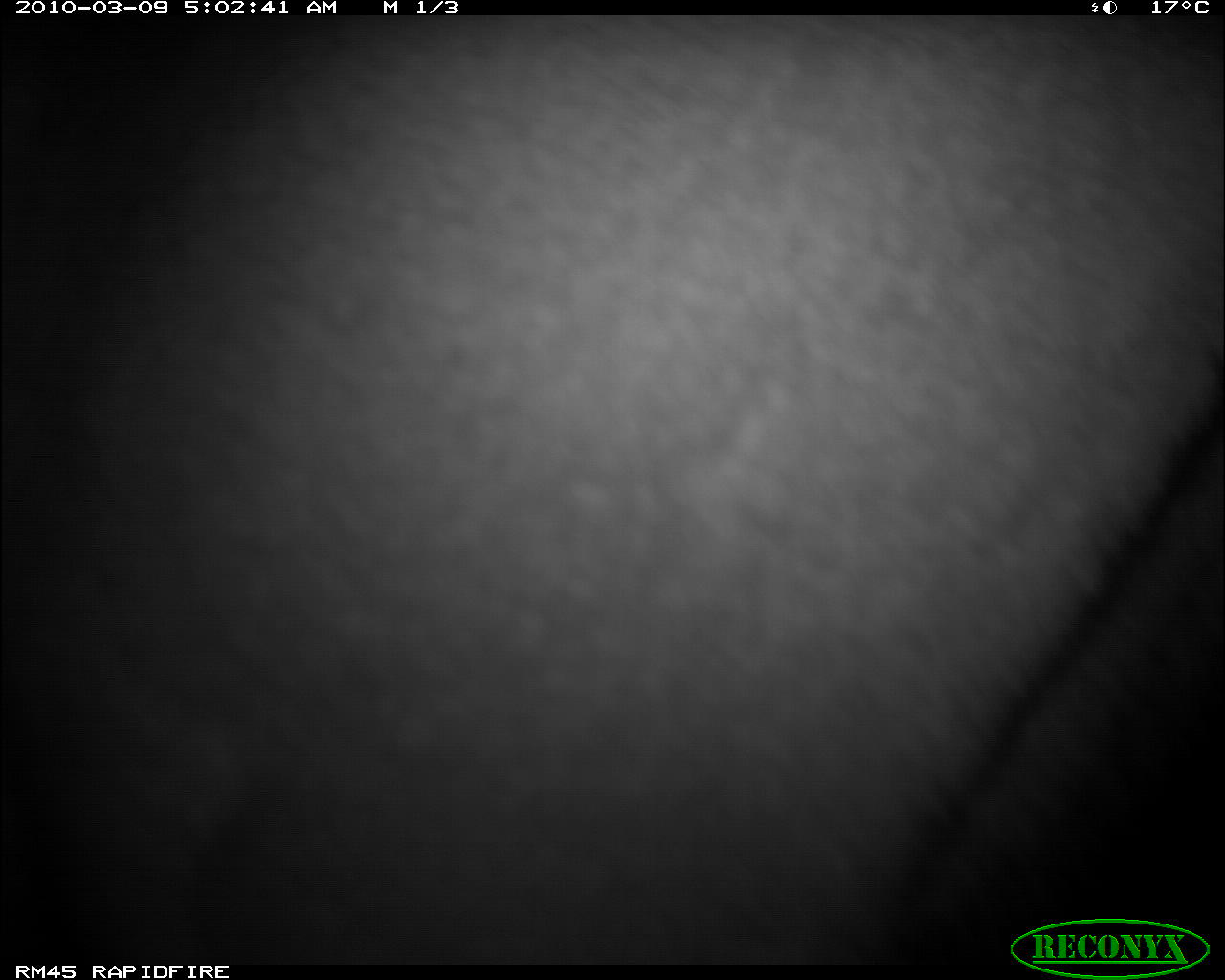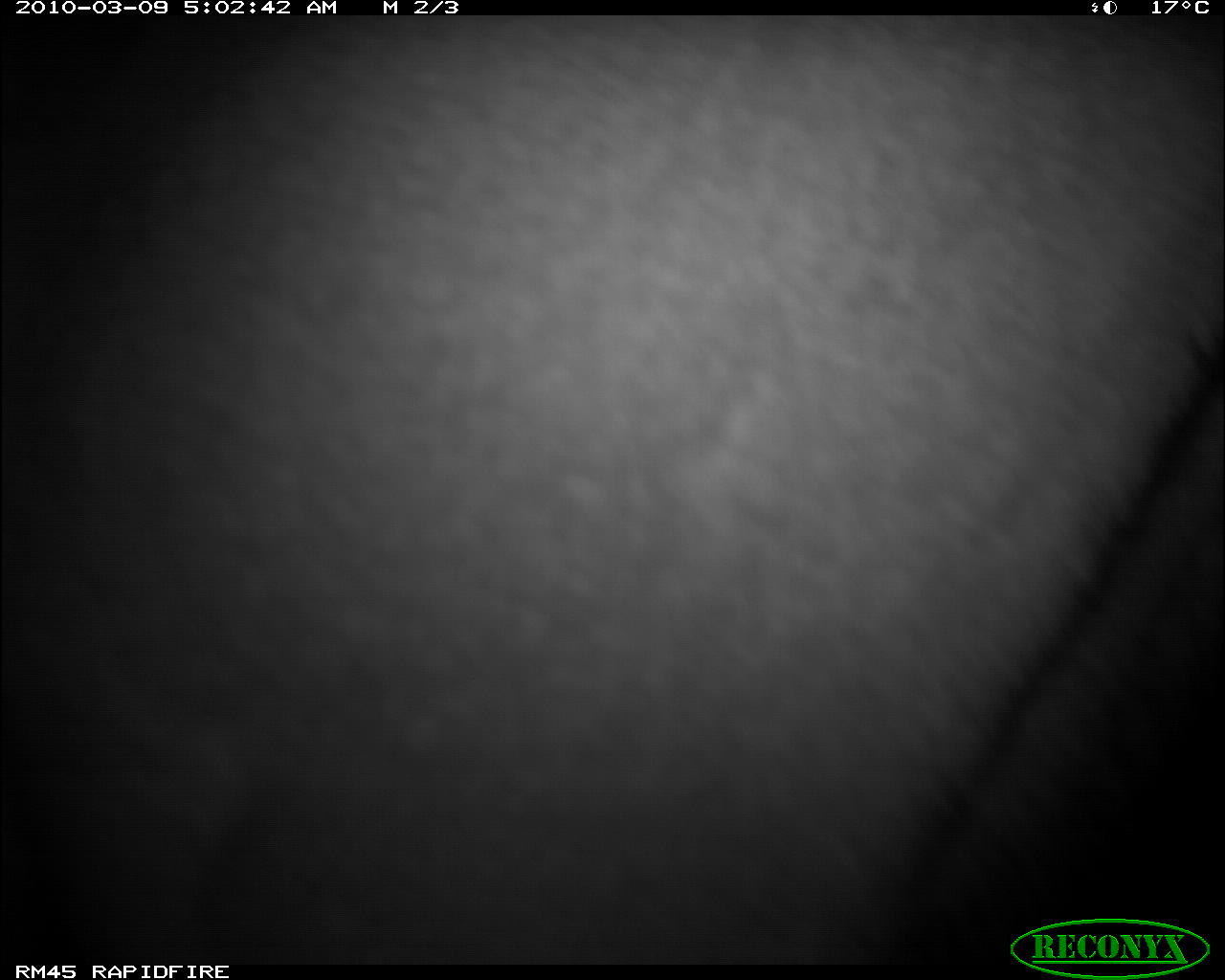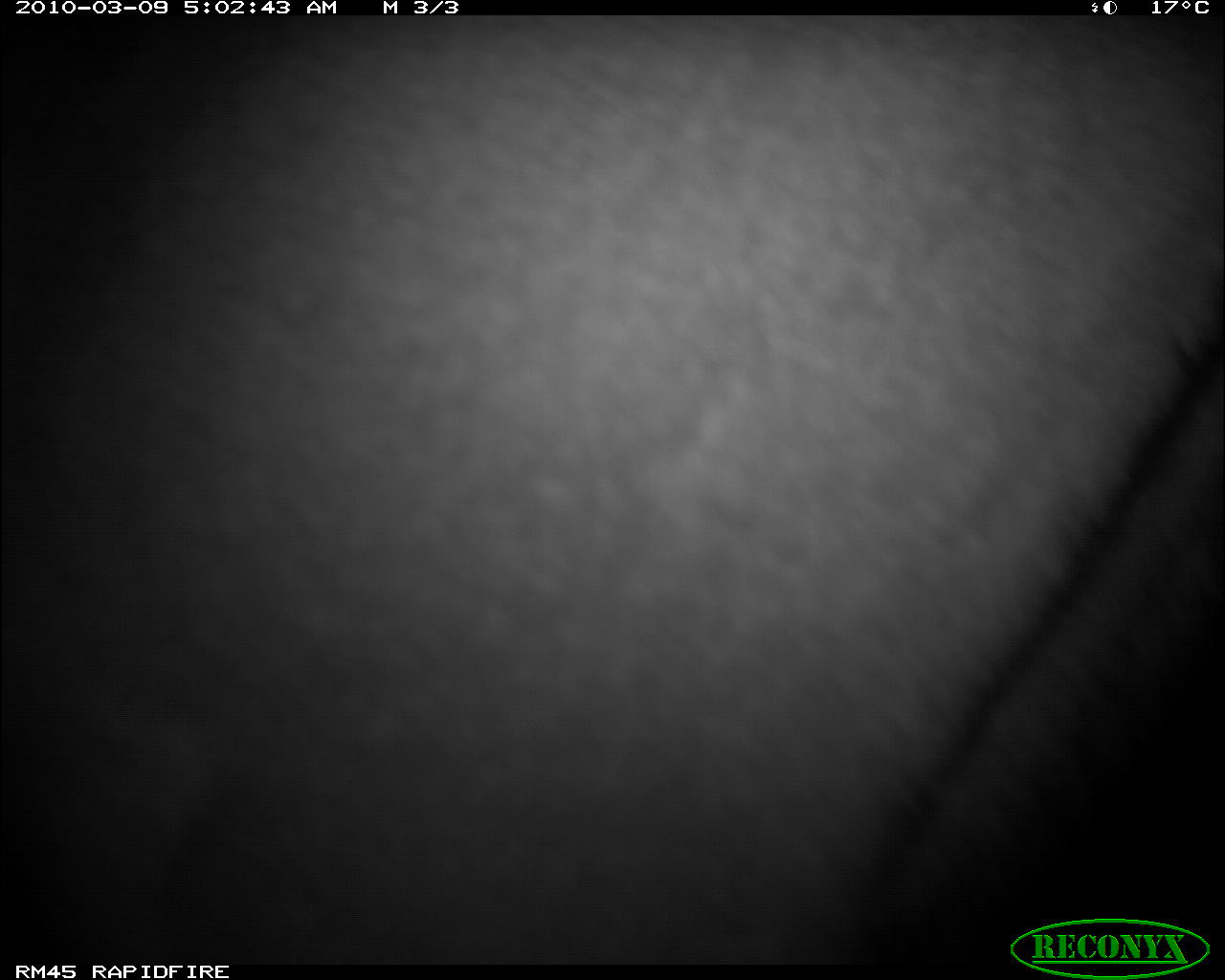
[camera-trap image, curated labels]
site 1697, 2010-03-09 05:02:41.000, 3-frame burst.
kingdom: Animalia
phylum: Chordata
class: Mammalia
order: Artiodactyla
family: Bovidae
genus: Aepyceros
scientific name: Aepyceros melampus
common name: impala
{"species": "Aepyceros melampus (impala)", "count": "1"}